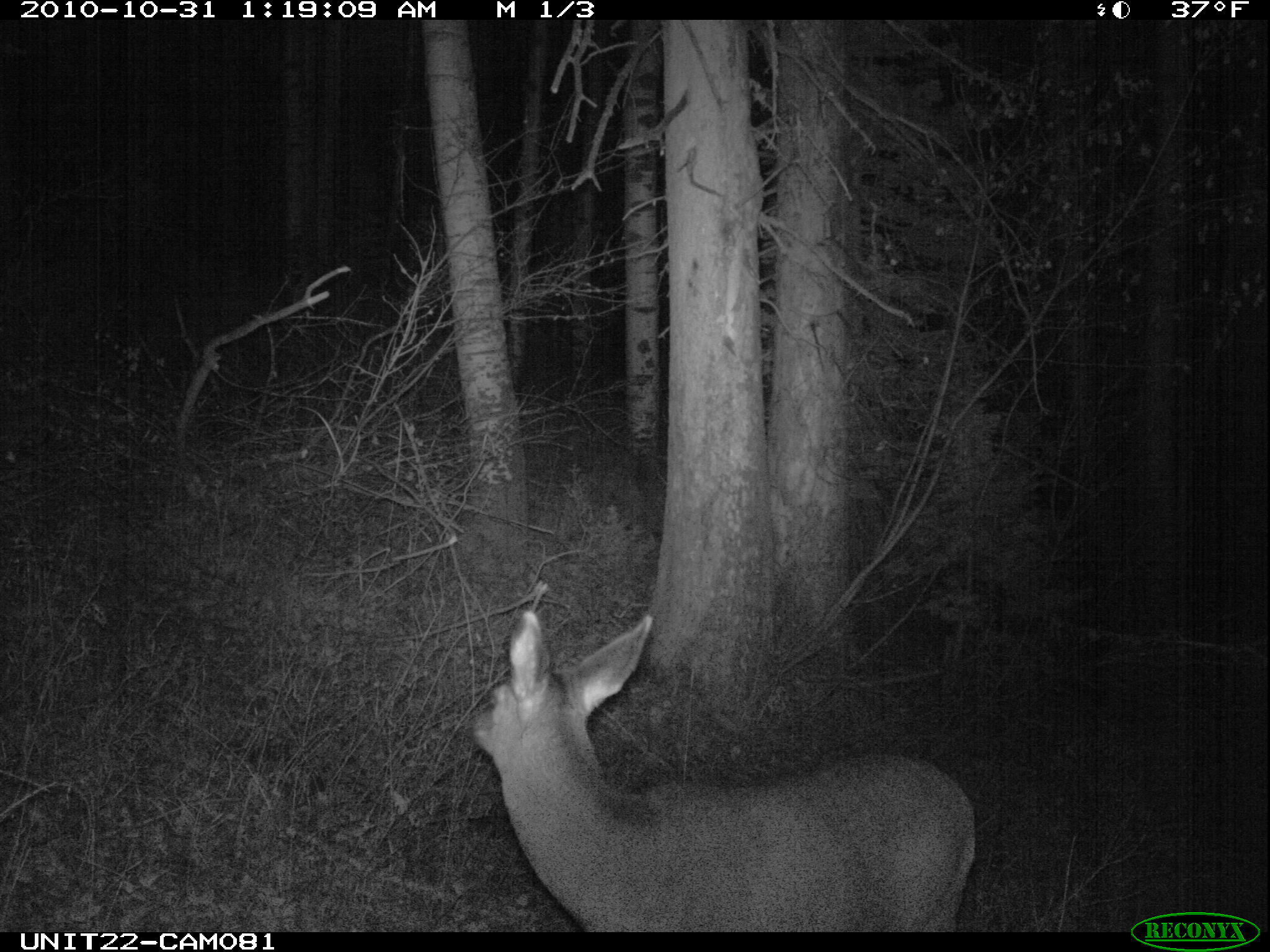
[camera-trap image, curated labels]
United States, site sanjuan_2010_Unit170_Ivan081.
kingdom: Animalia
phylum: Chordata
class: Mammalia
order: Artiodactyla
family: Cervidae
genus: Odocoileus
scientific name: Odocoileus hemionus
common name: mule deer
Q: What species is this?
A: Odocoileus hemionus (mule deer).